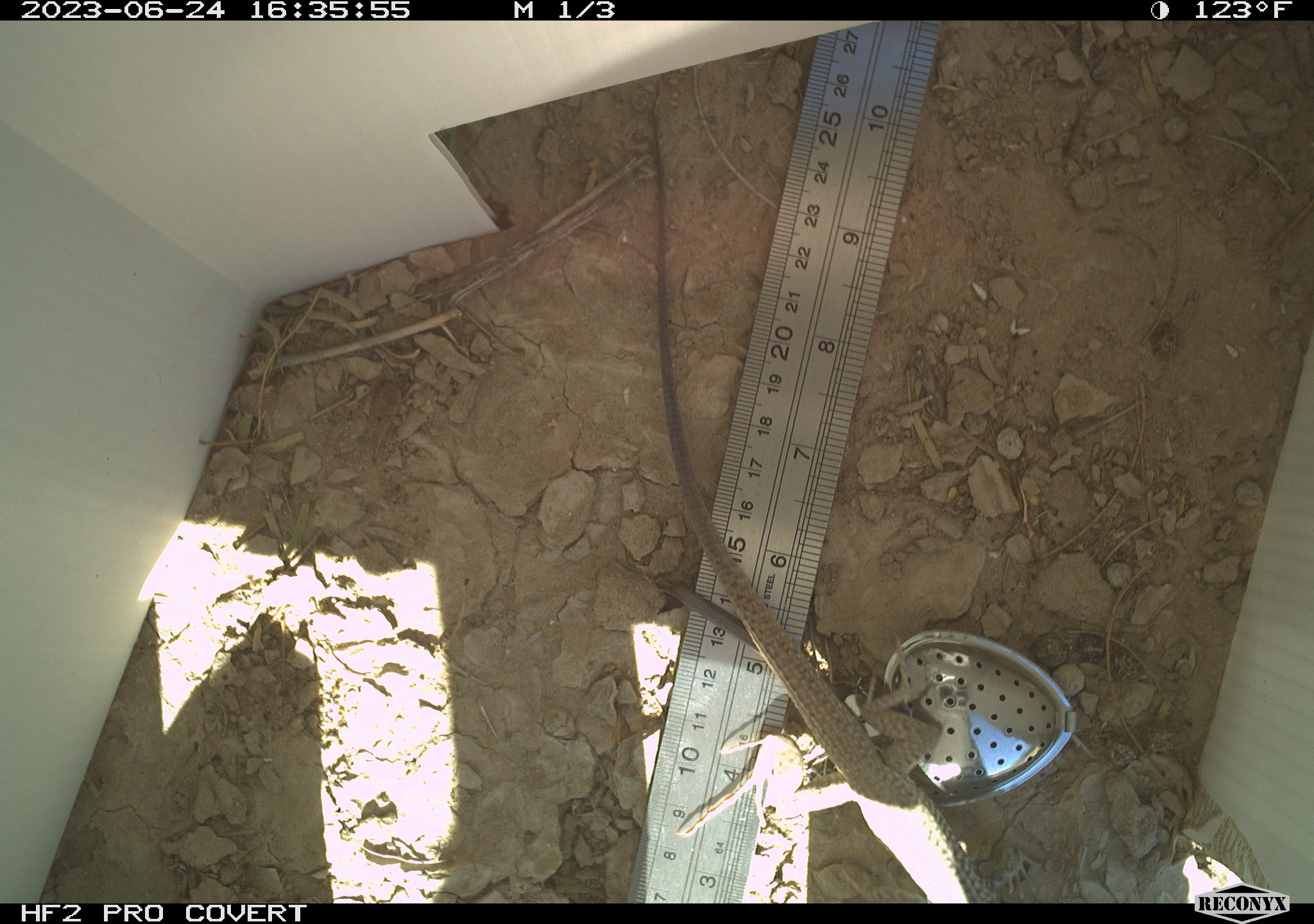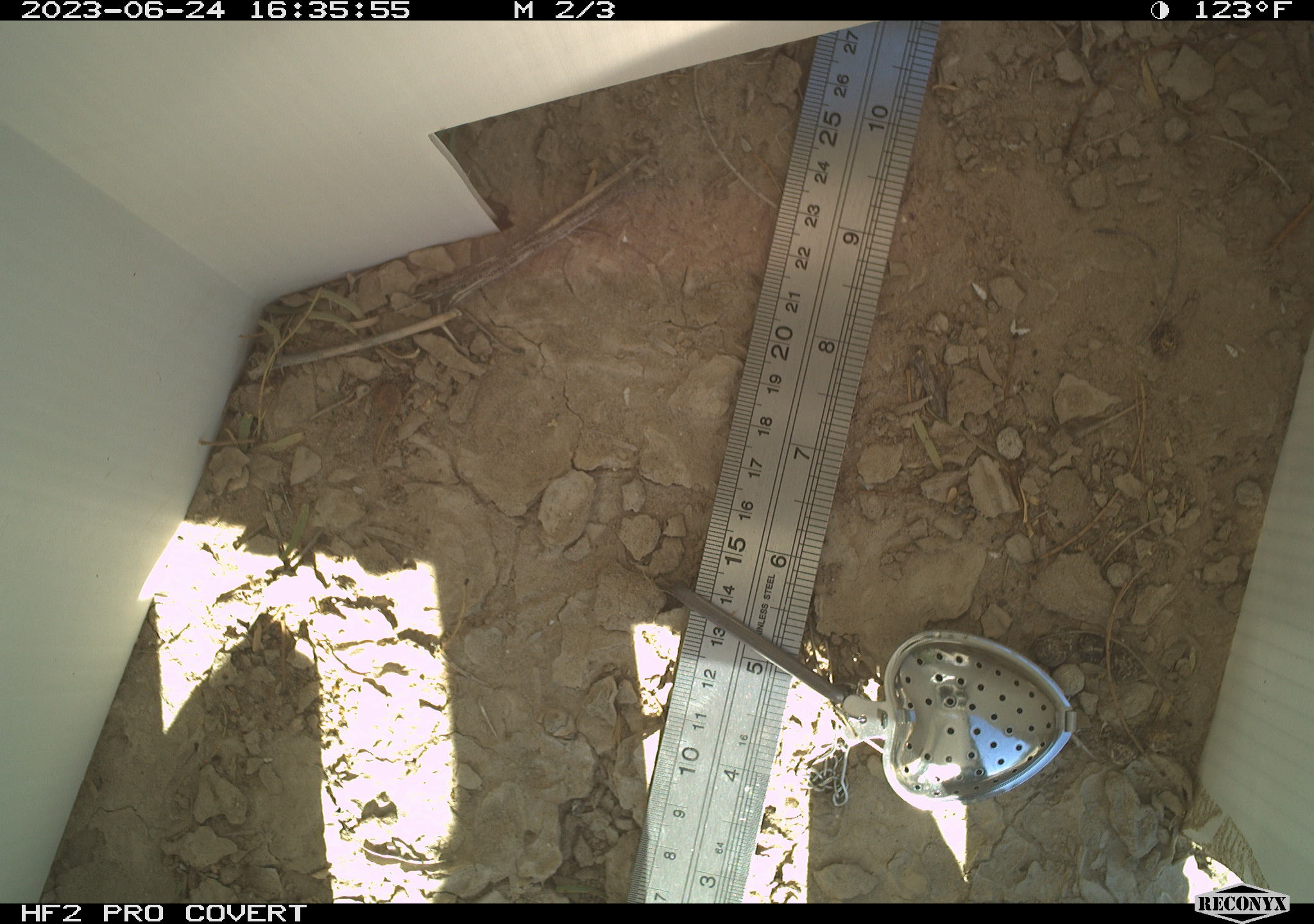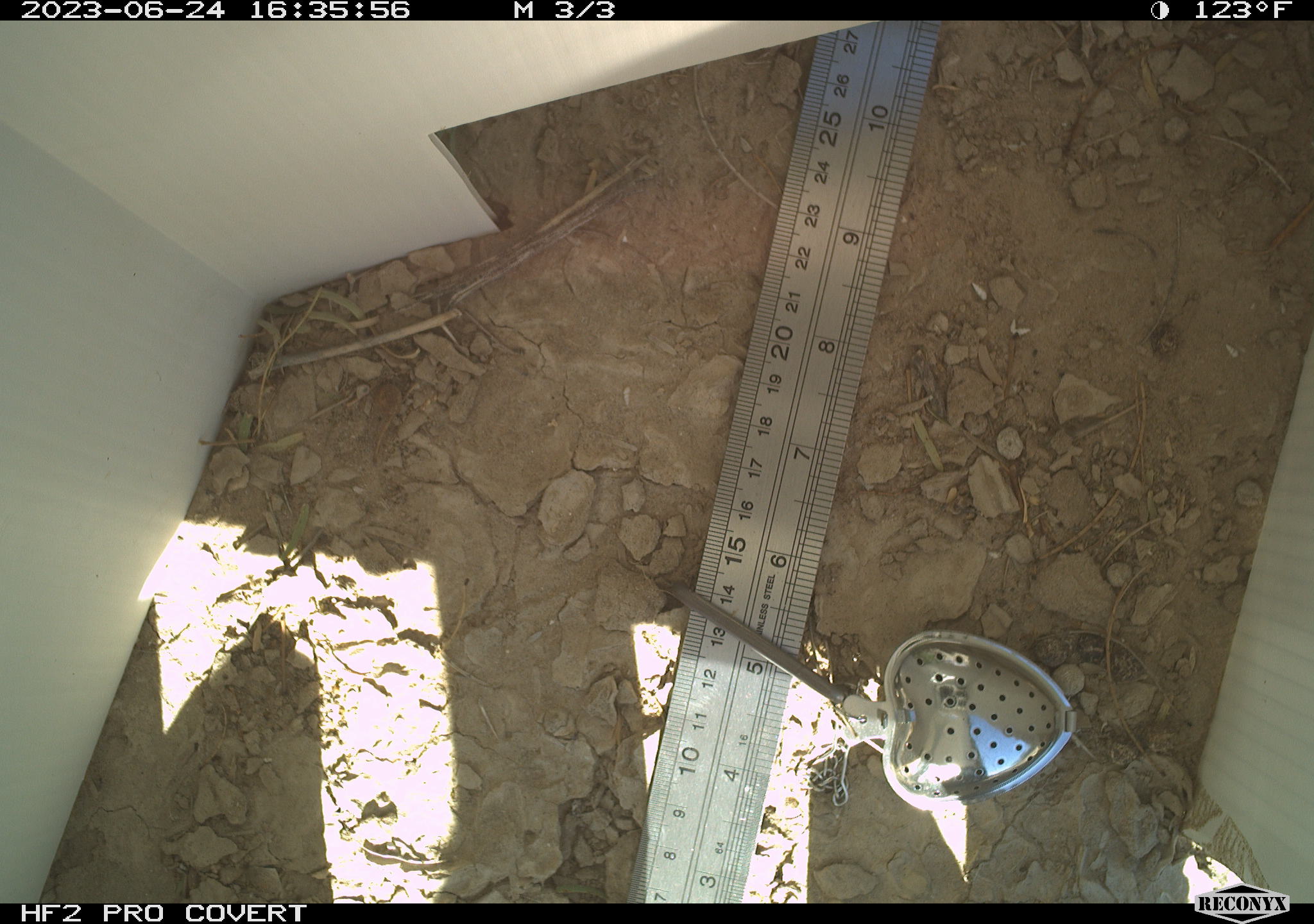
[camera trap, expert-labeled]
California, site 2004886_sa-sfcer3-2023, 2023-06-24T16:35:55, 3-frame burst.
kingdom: Animalia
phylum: Chordata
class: Reptilia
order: Squamata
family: Teiidae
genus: Aspidoscelis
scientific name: Aspidoscelis tigris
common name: western whiptail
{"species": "western whiptail (Aspidoscelis tigris)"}